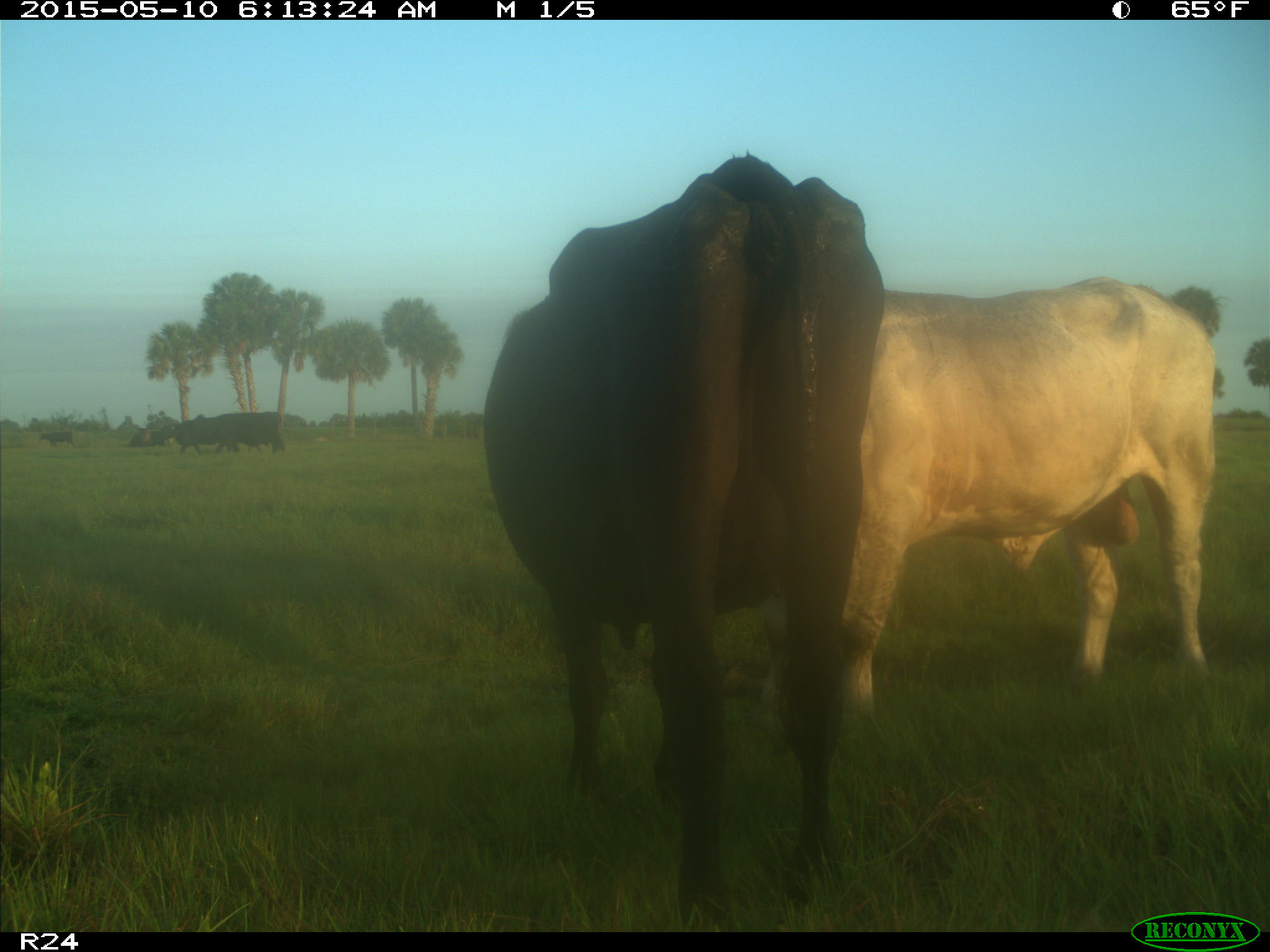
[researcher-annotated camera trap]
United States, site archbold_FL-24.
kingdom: Animalia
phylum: Chordata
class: Mammalia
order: Artiodactyla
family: Bovidae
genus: Bos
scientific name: Bos taurus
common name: domestic cow